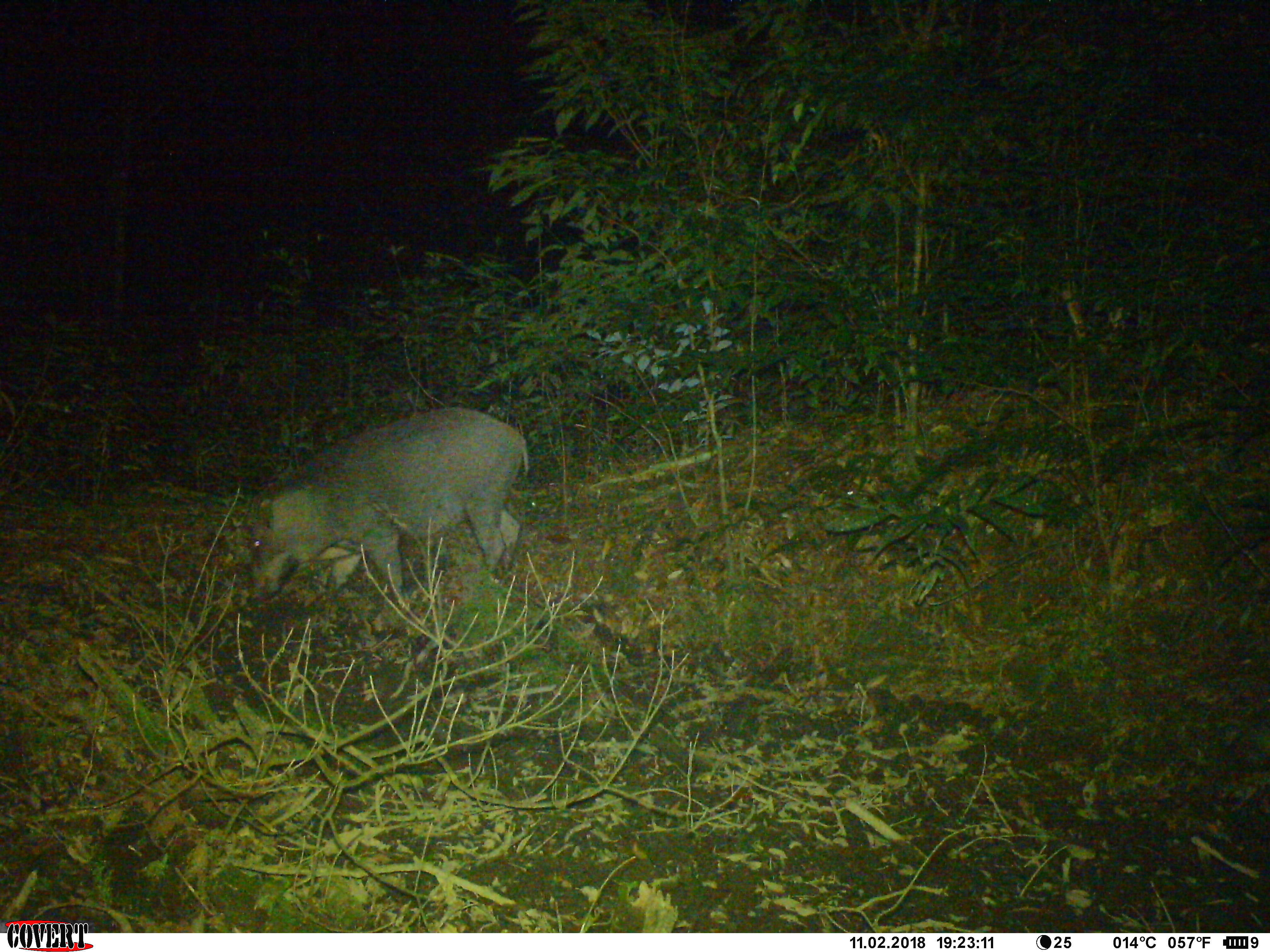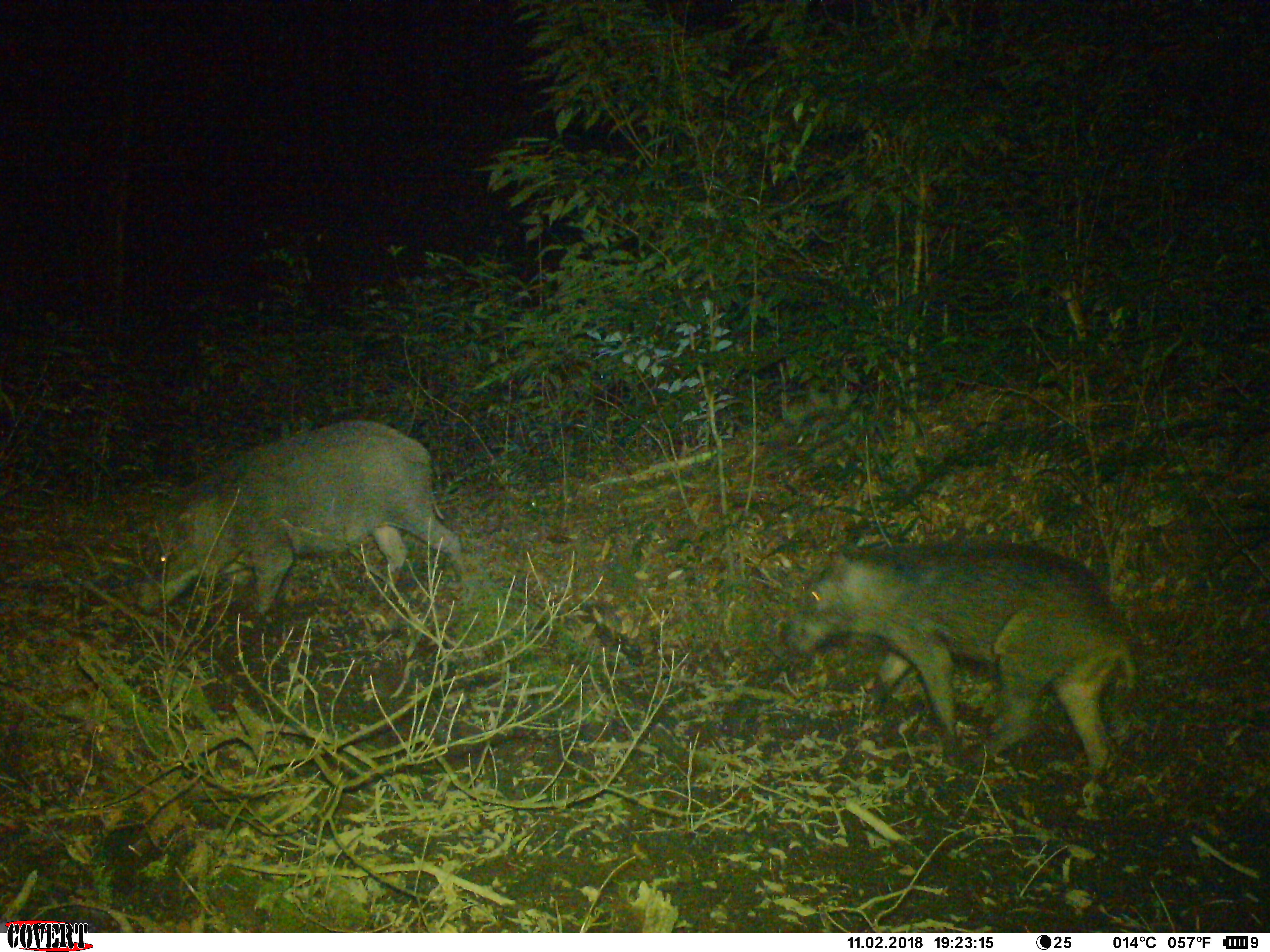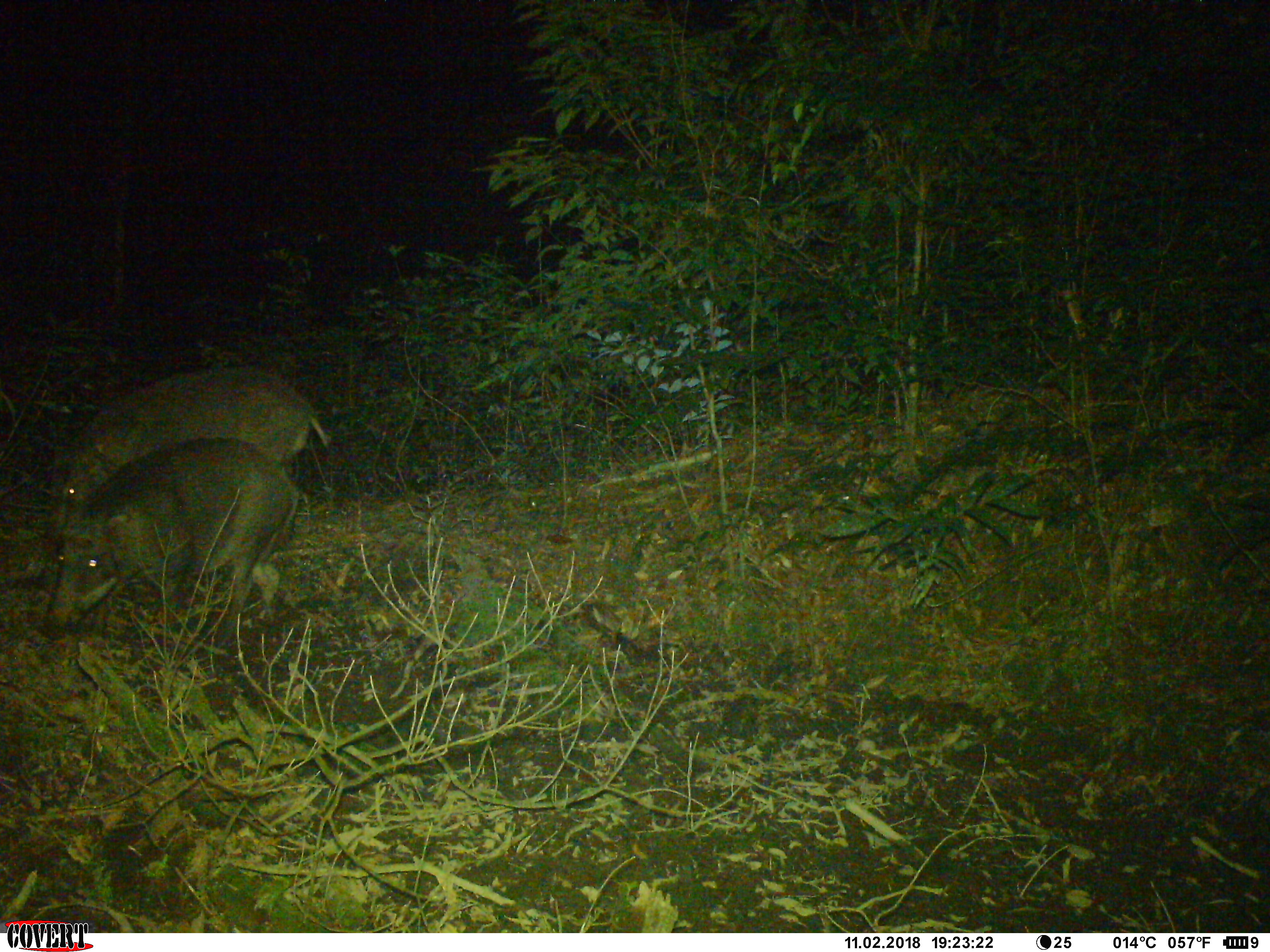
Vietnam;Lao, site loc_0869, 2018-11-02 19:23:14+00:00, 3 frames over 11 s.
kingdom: Animalia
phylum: Chordata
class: Mammalia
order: Artiodactyla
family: Suidae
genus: Sus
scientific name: Sus scrofa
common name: eurasian wild pig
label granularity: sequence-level